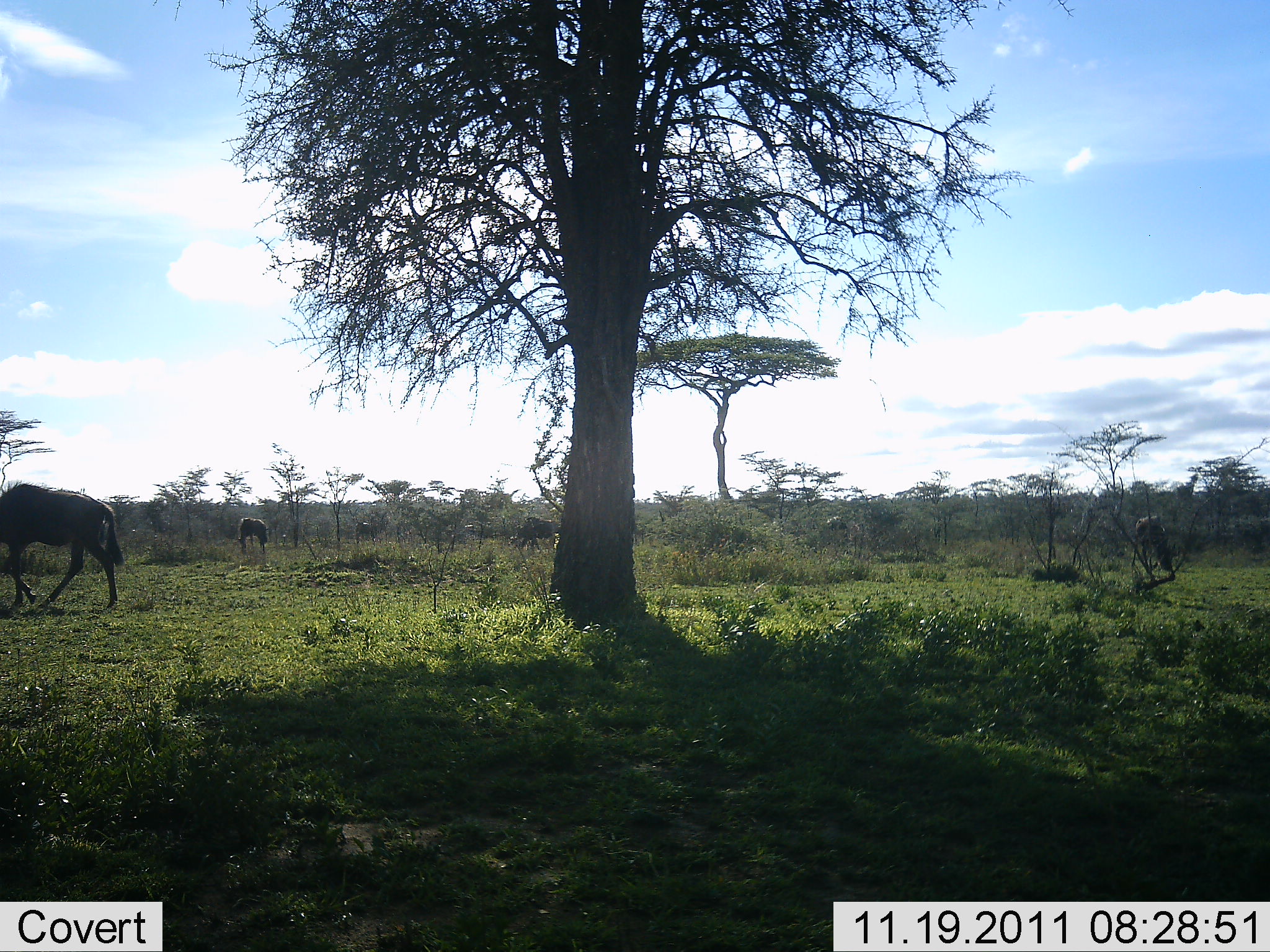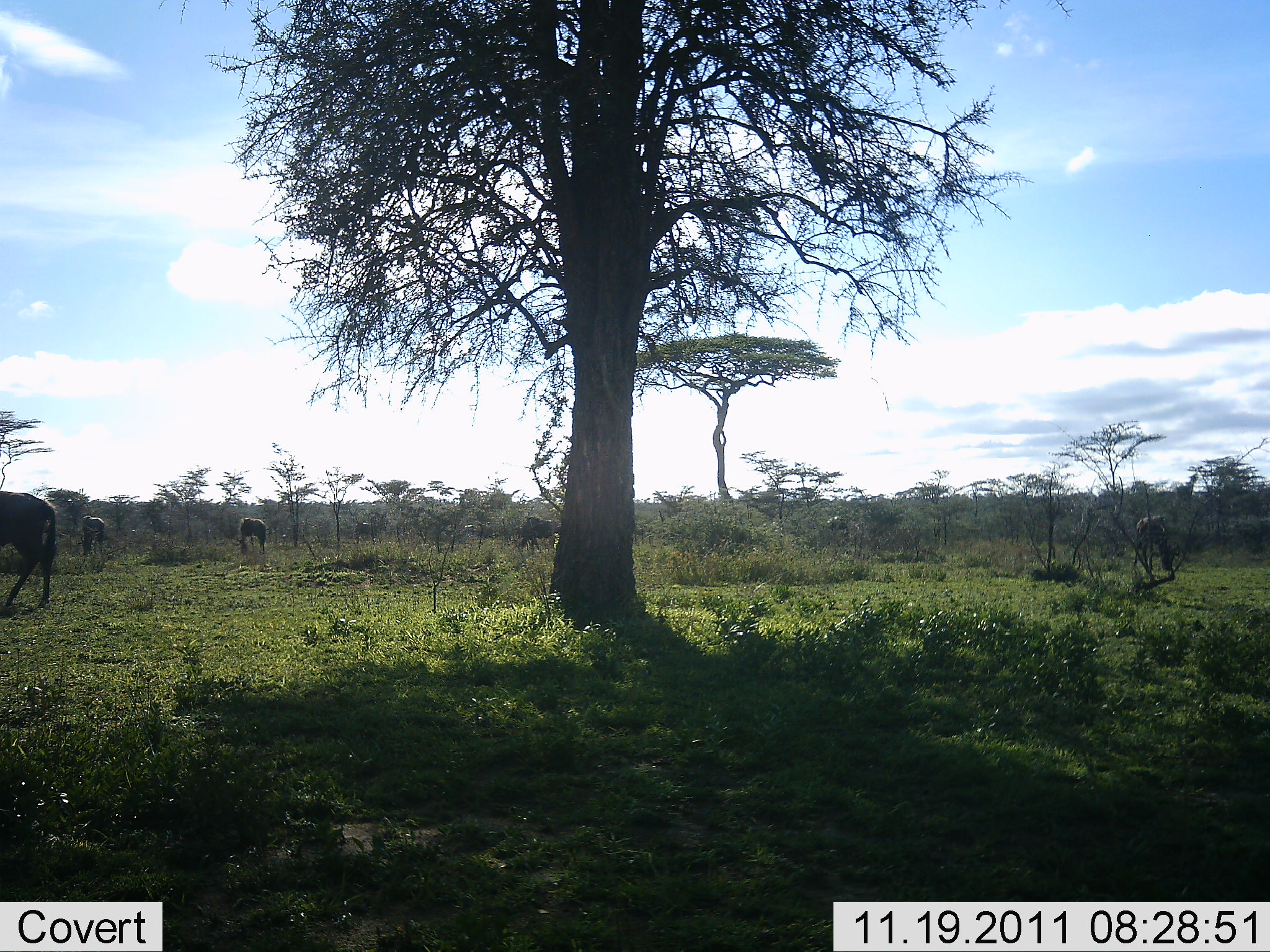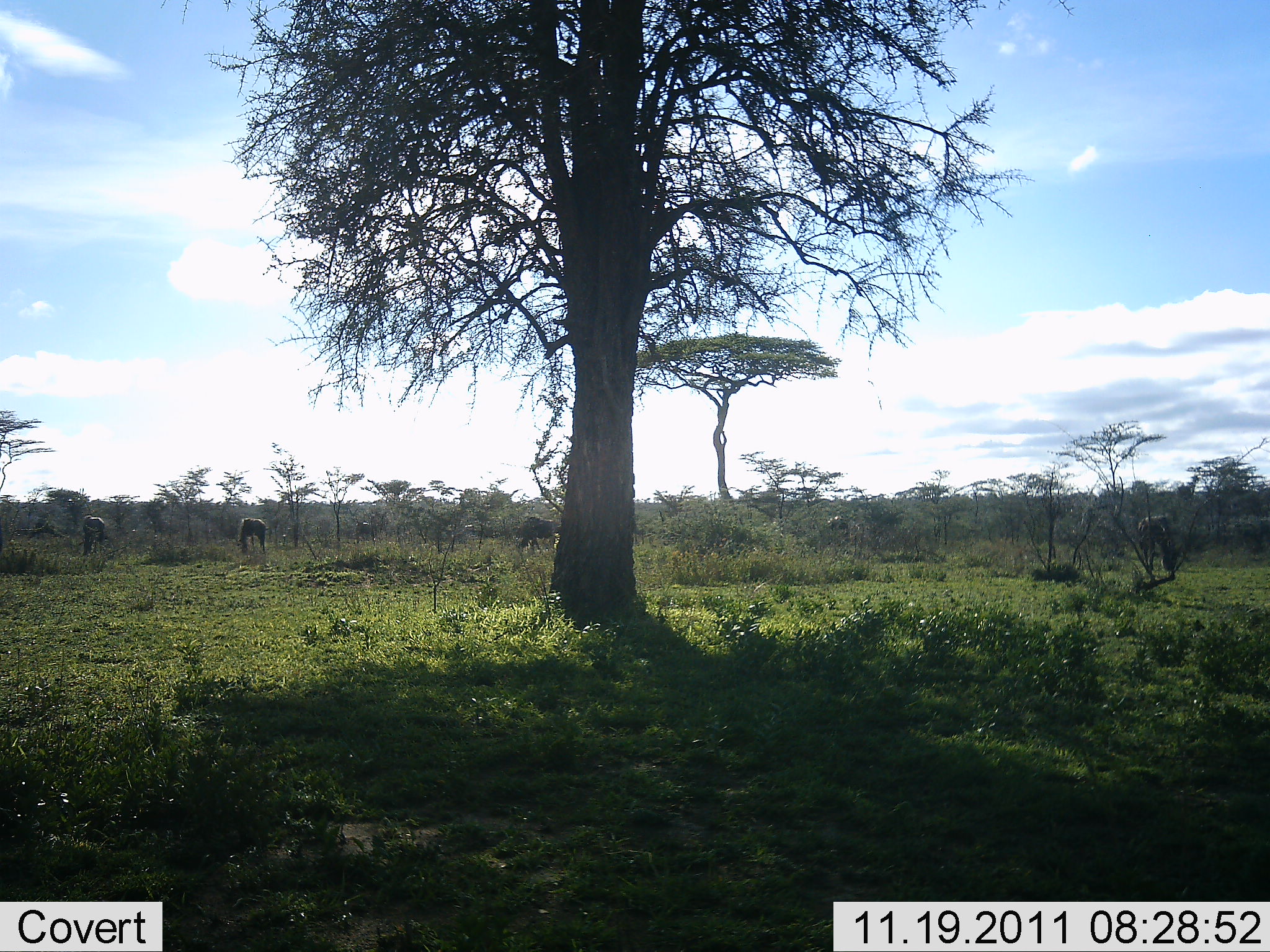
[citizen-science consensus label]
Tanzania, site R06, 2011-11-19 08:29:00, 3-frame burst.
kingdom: Animalia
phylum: Chordata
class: Mammalia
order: Artiodactyla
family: Bovidae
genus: Connochaetes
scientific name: Connochaetes taurinus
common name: blue wildebeest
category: wildebeest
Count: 5.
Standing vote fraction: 20%.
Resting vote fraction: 0%.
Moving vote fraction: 87%.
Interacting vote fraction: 0%.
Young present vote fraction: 0%.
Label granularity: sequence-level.